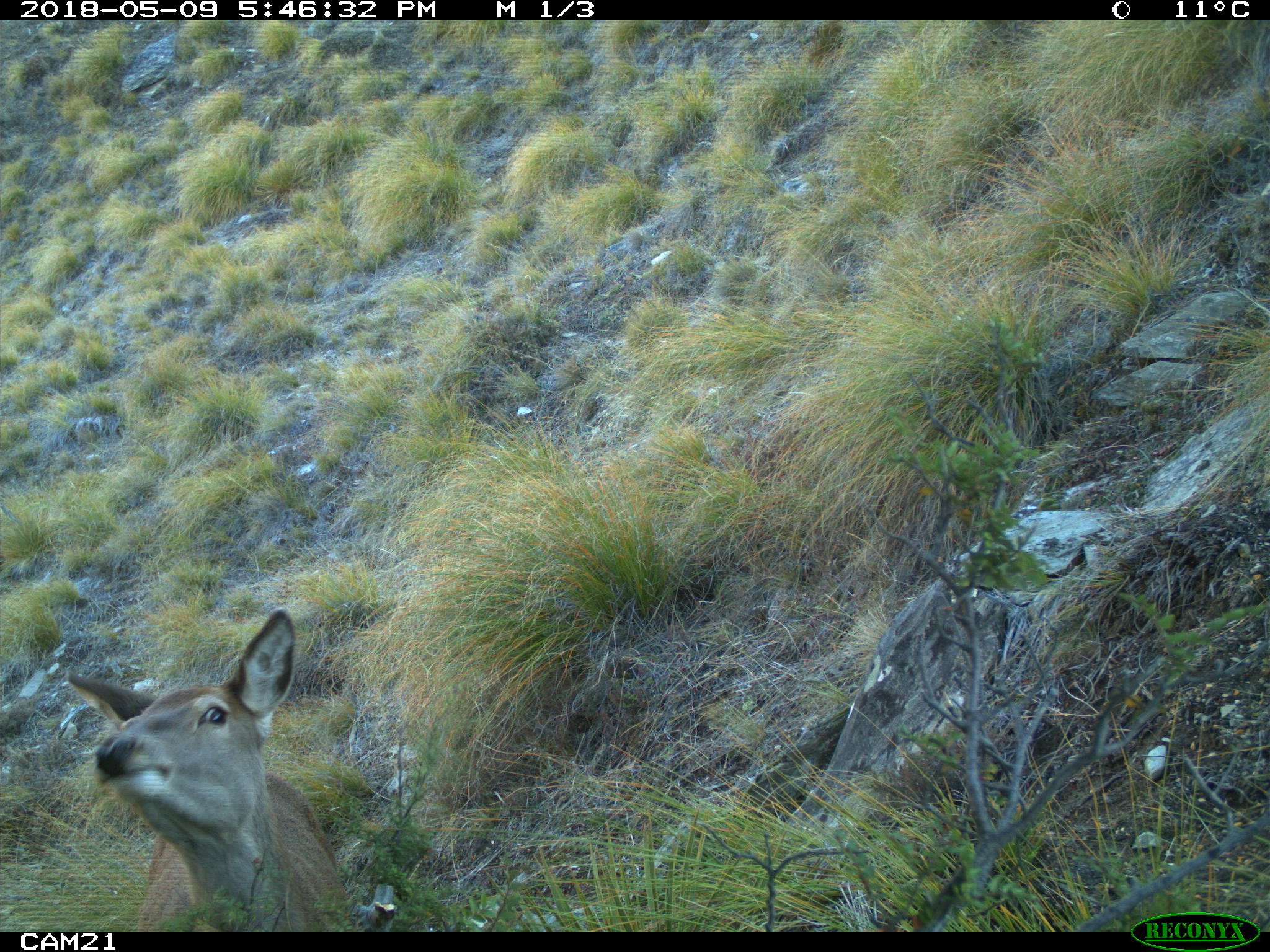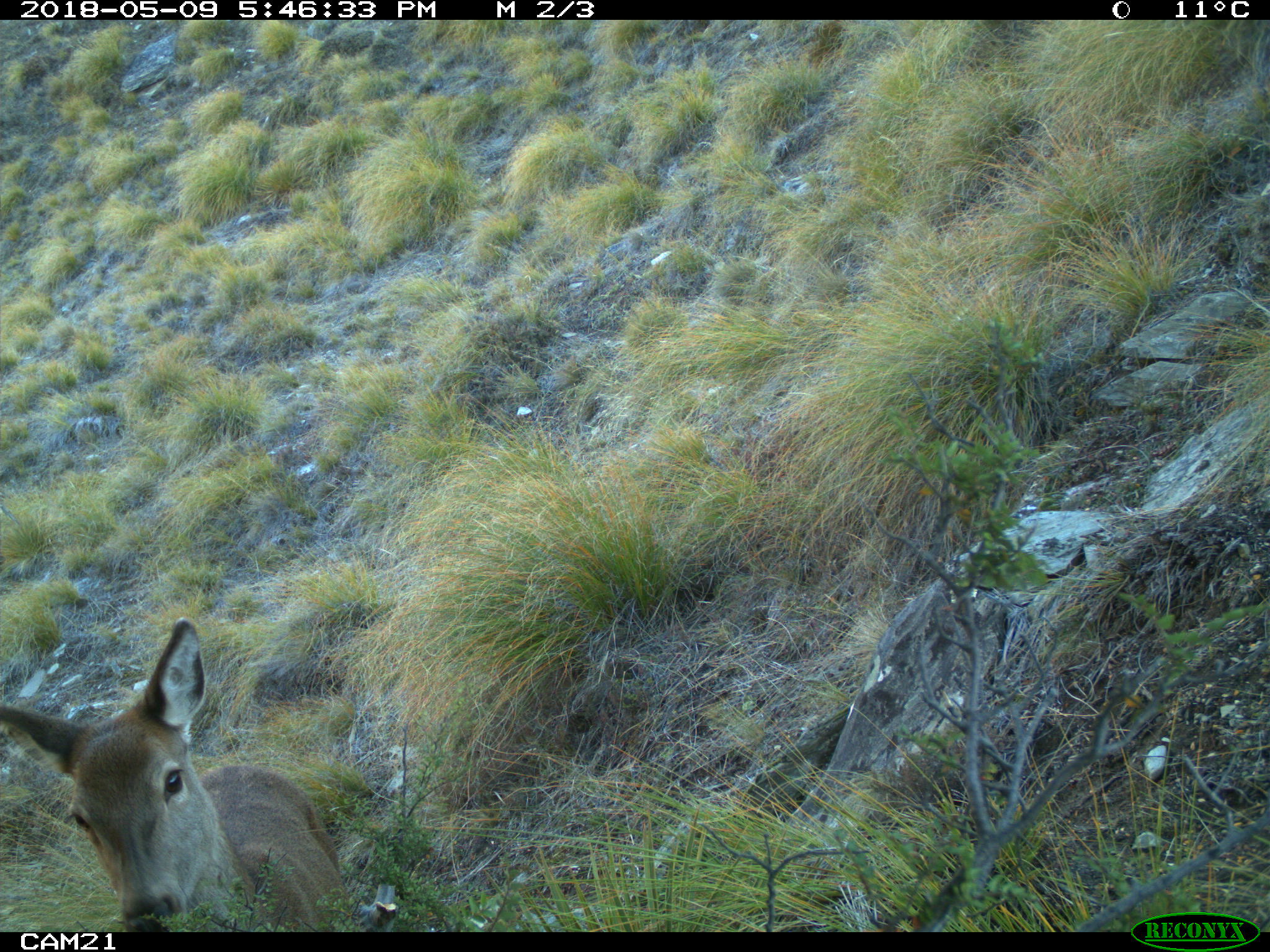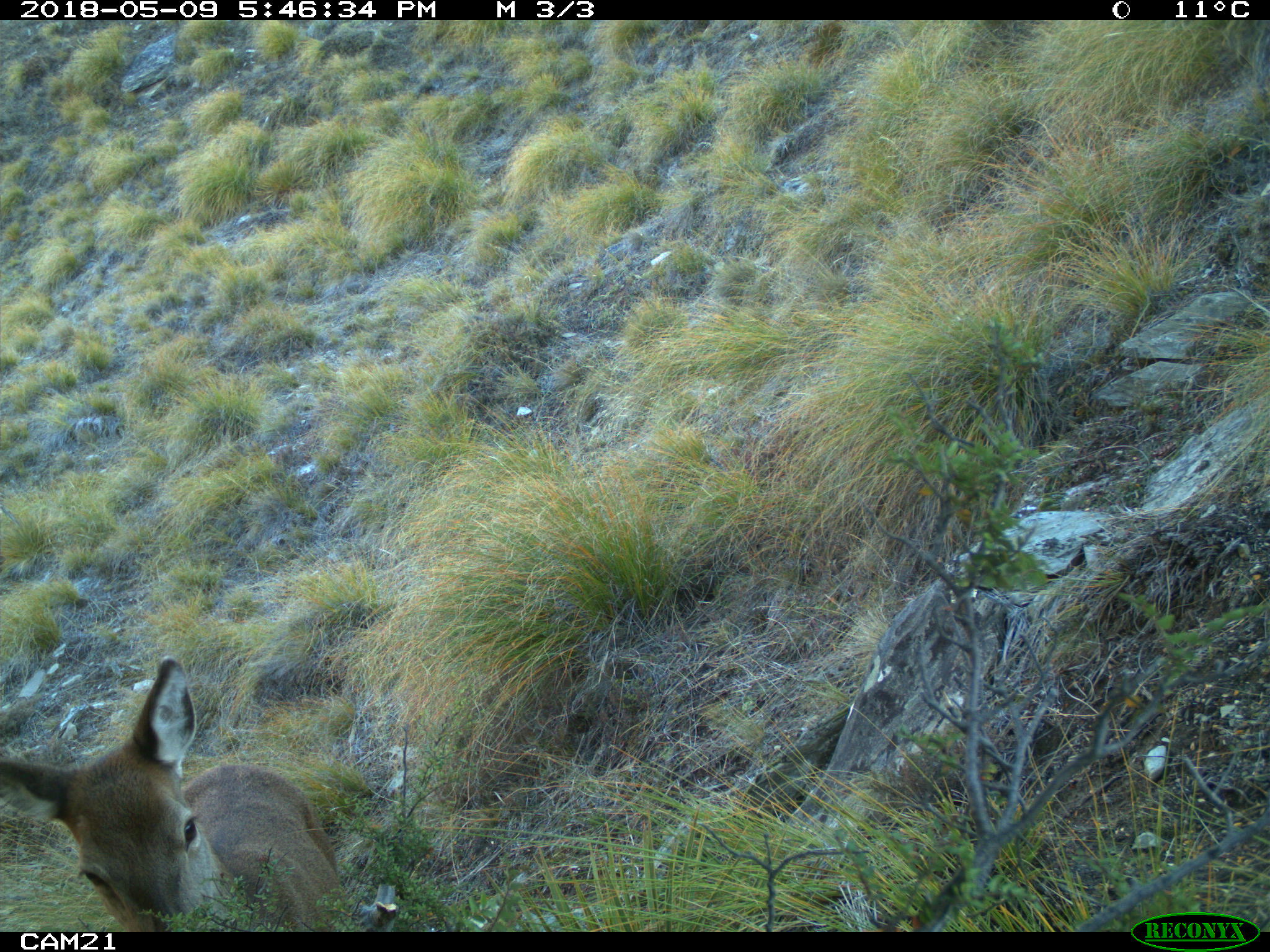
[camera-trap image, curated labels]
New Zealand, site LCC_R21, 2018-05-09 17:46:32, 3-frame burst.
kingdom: Animalia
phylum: Chordata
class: Mammalia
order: Artiodactyla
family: Cervidae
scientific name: Cervidae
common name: deer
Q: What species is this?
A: Deer (Cervidae).